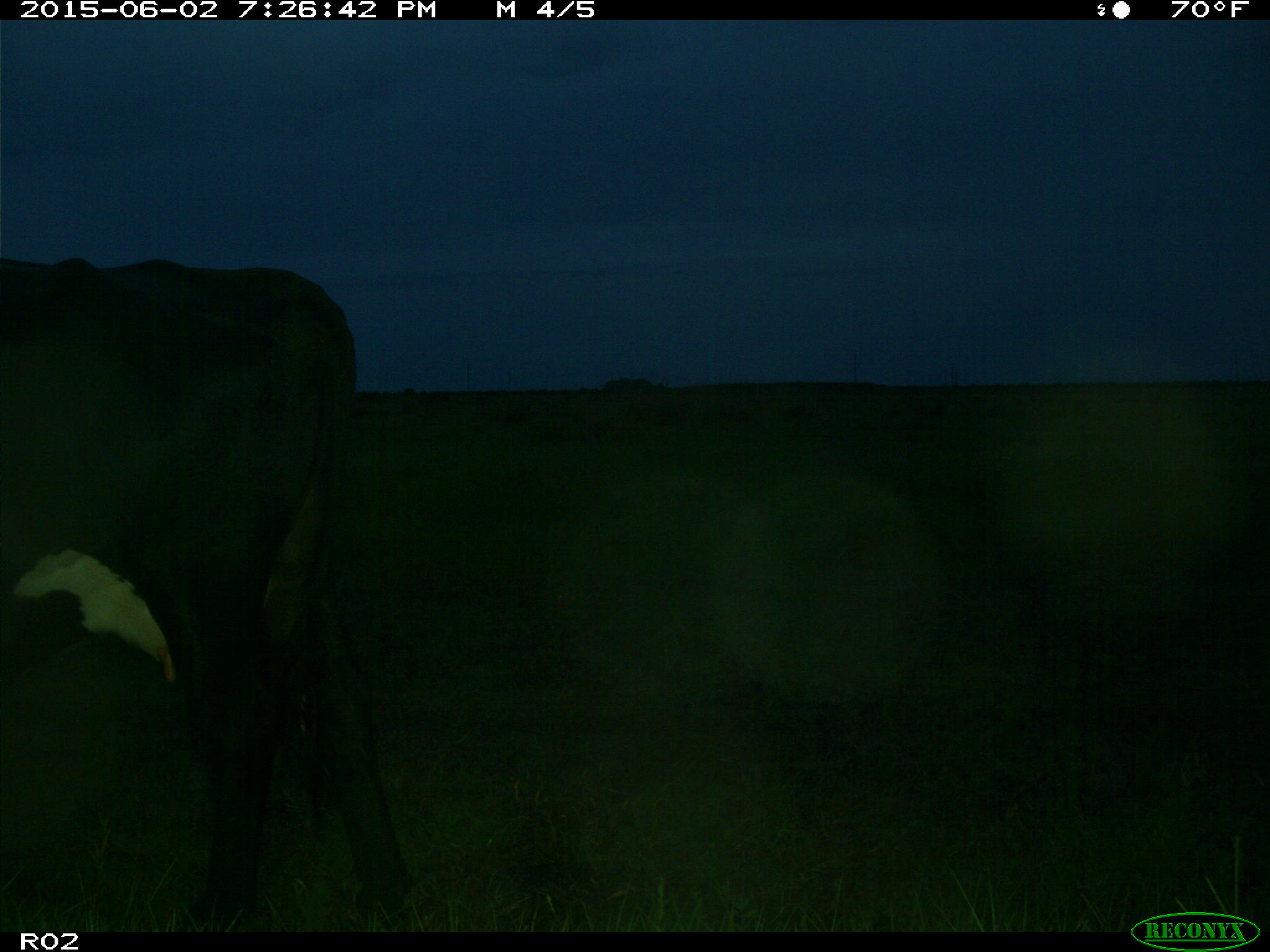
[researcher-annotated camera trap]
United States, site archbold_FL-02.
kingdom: Animalia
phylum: Chordata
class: Mammalia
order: Artiodactyla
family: Bovidae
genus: Bos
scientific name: Bos taurus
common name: domestic cow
Bos taurus (domestic cow).